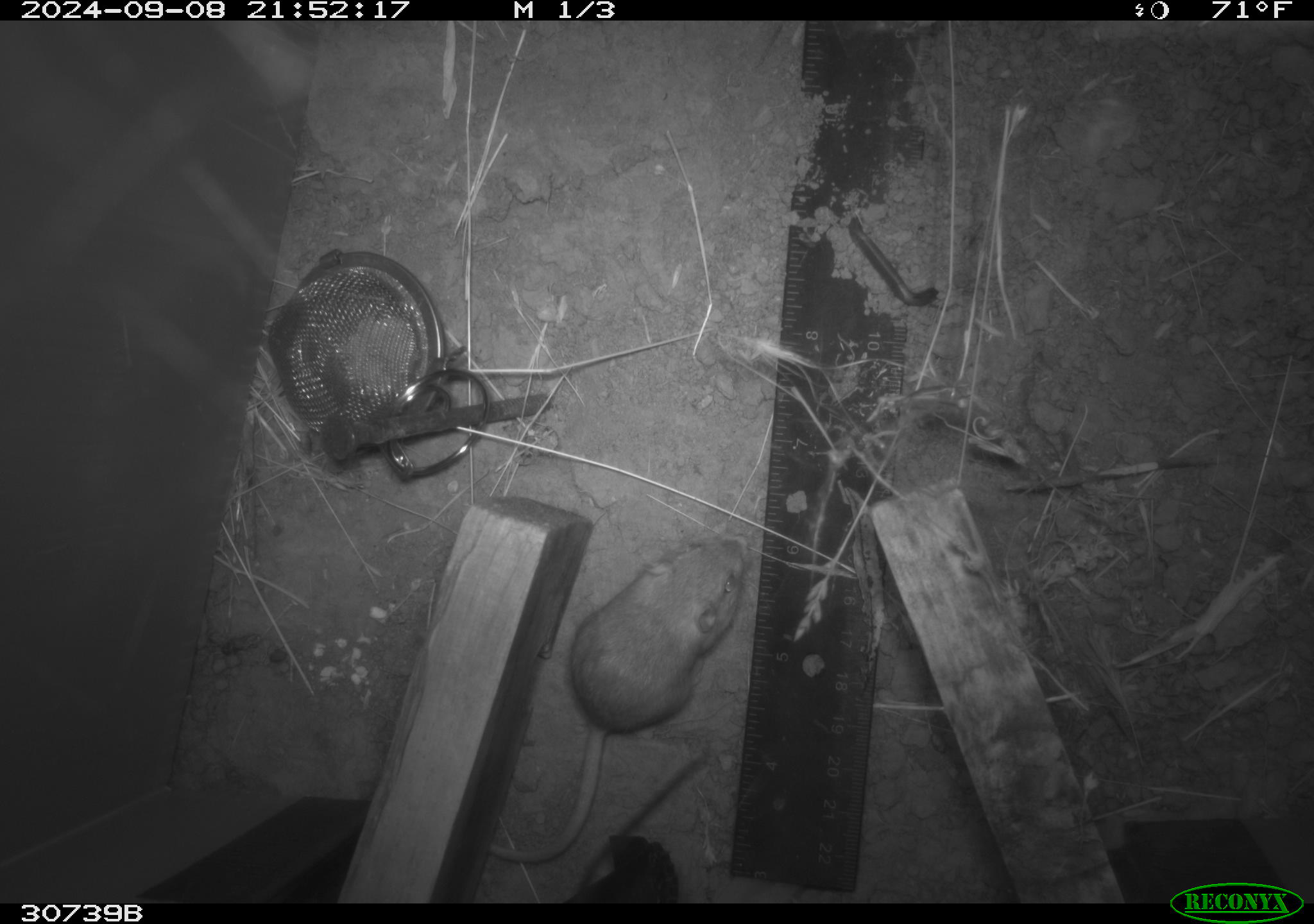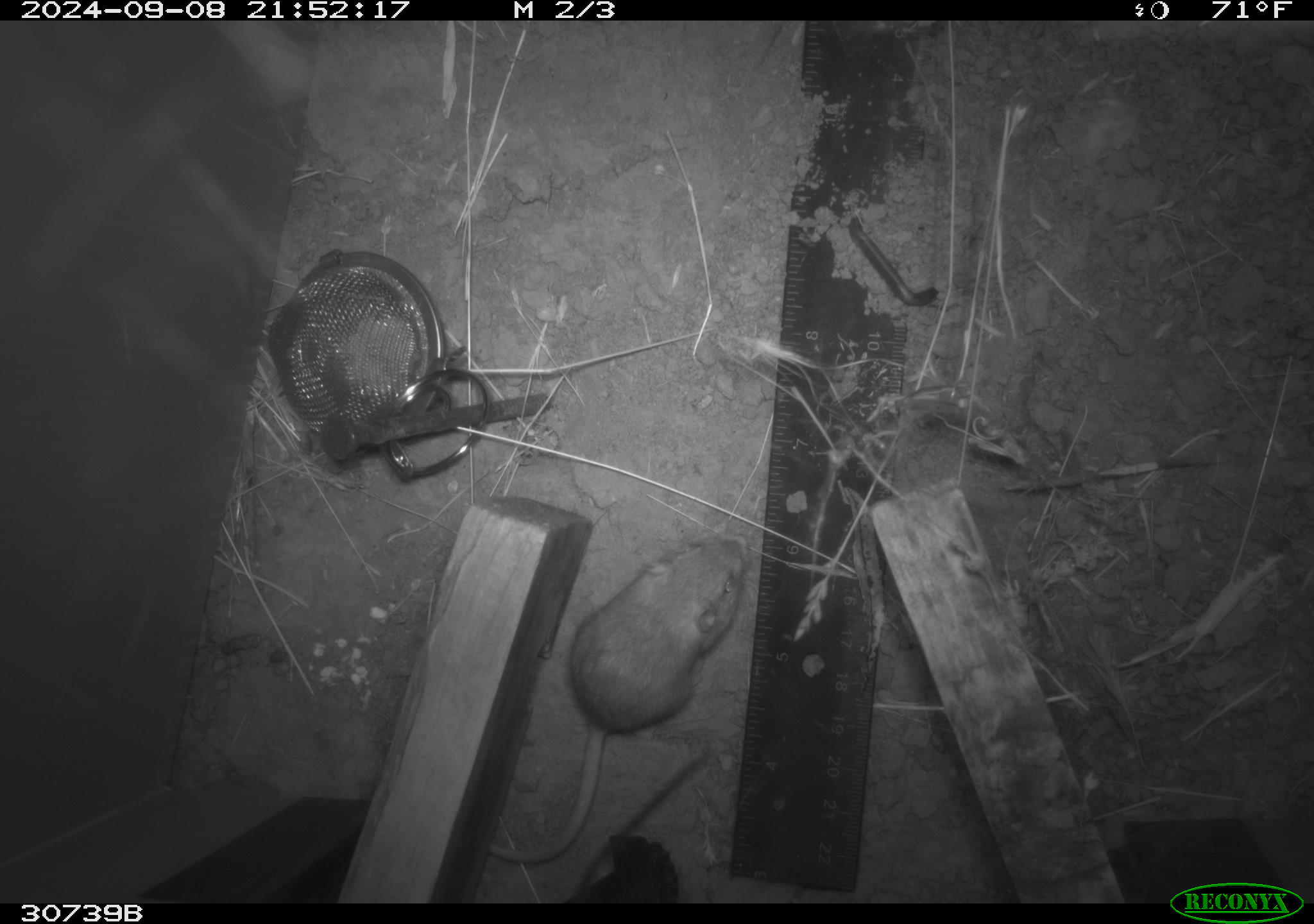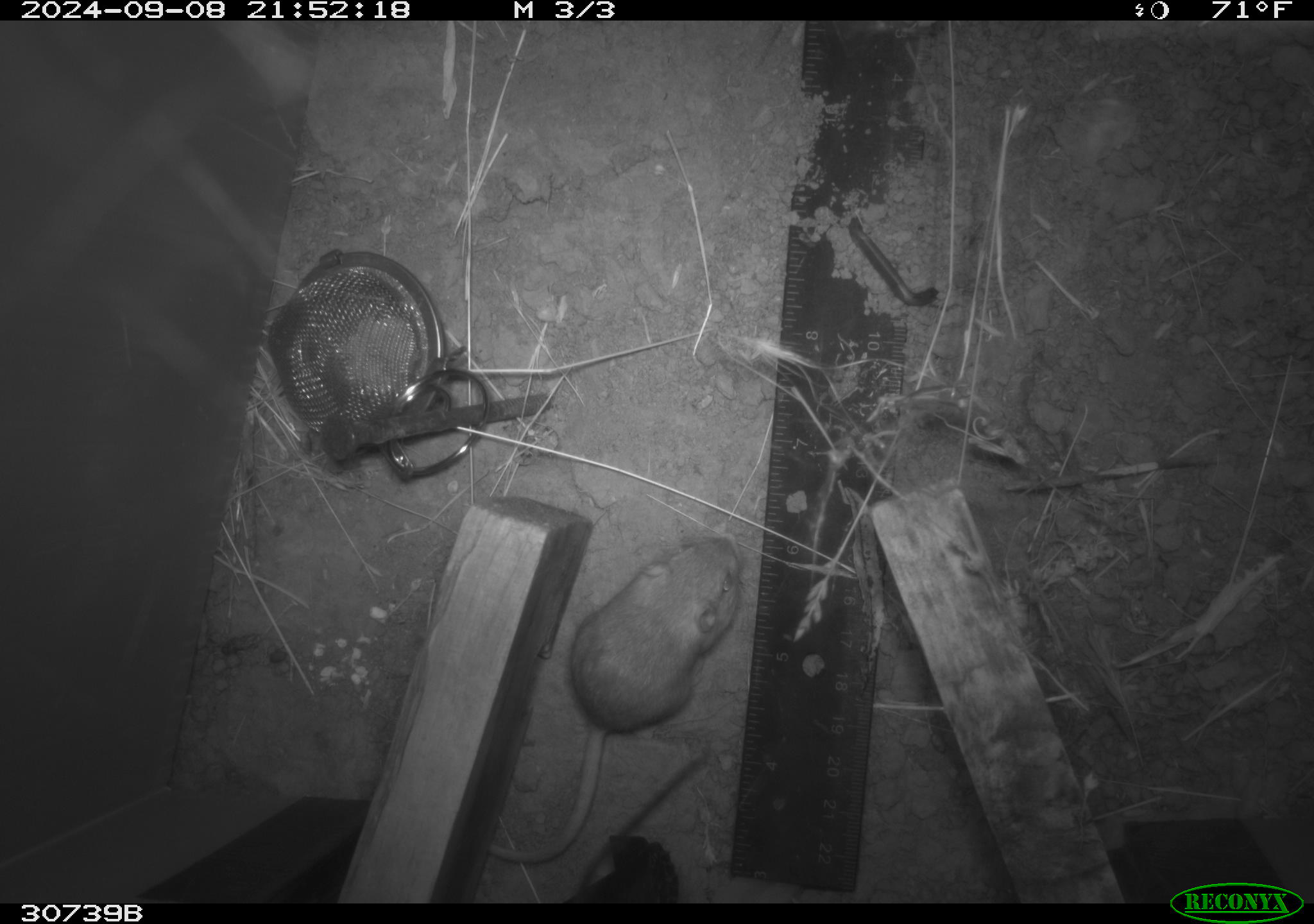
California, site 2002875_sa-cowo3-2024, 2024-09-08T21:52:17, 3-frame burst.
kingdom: Animalia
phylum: Chordata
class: Mammalia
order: Rodentia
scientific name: Rodentia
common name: rodent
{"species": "rodent (Rodentia)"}